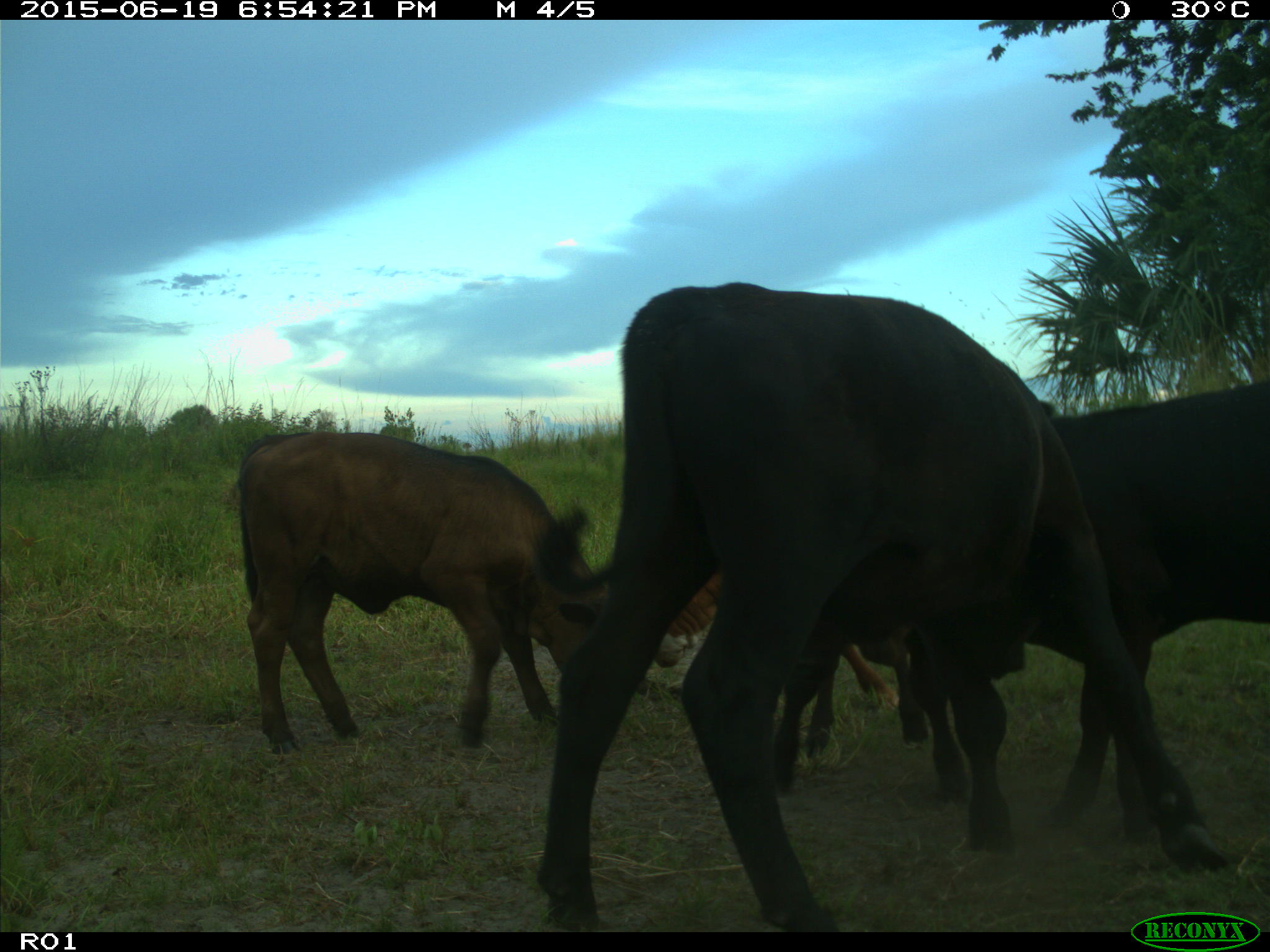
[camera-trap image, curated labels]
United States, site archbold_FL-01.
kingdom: Animalia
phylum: Chordata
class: Mammalia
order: Artiodactyla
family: Bovidae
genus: Bos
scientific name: Bos taurus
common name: domestic cow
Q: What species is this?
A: Bos taurus (domestic cow).